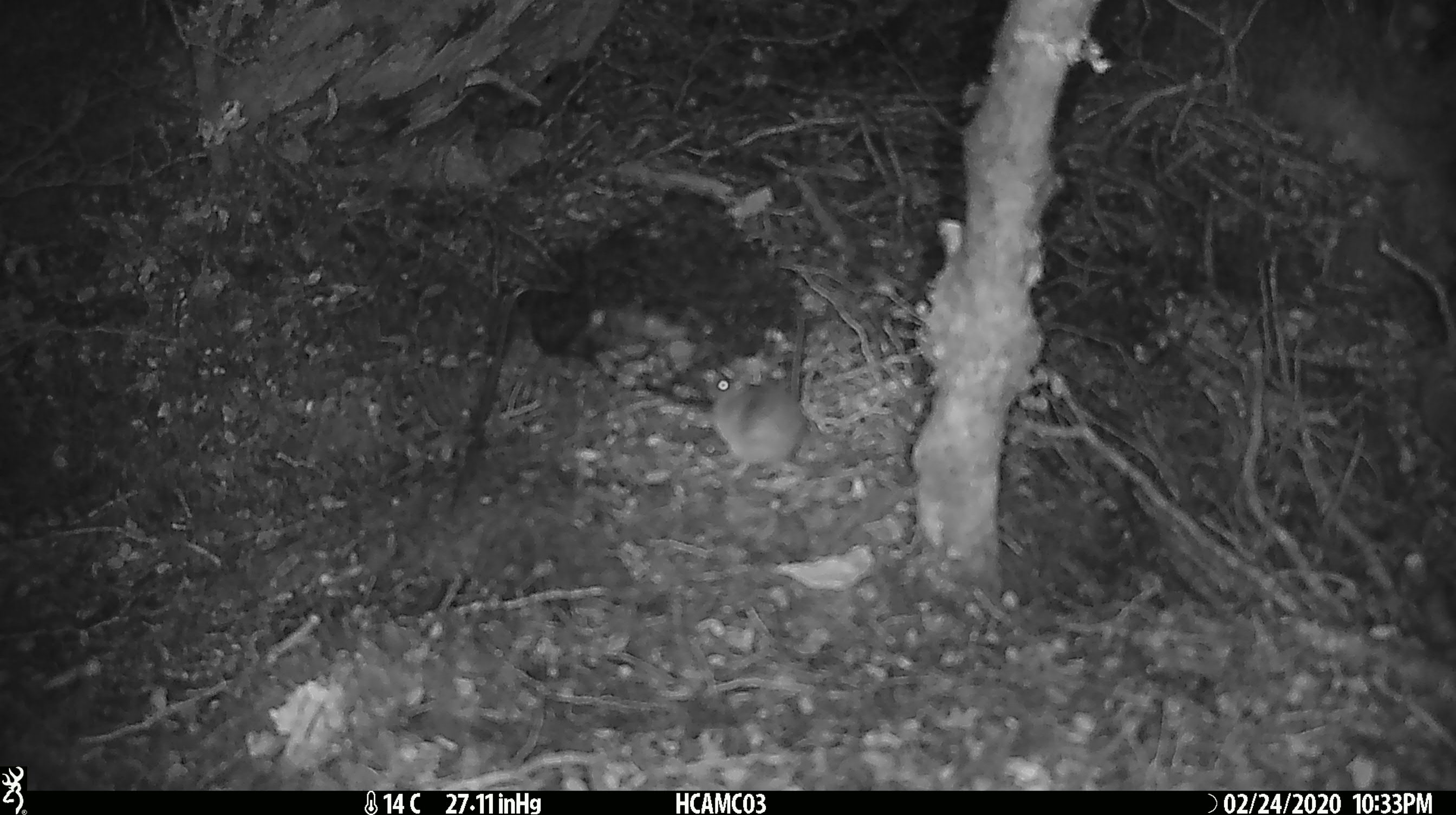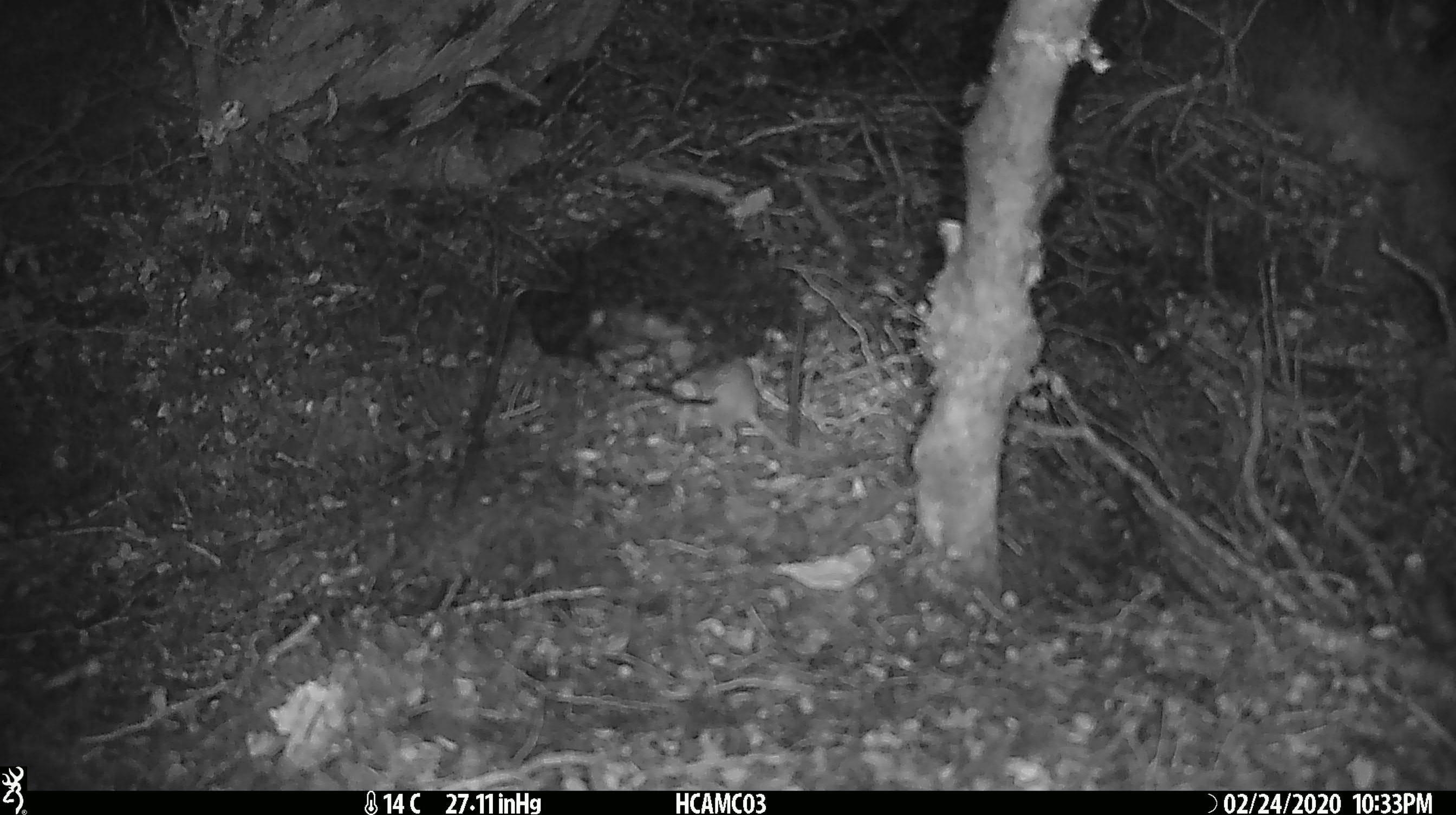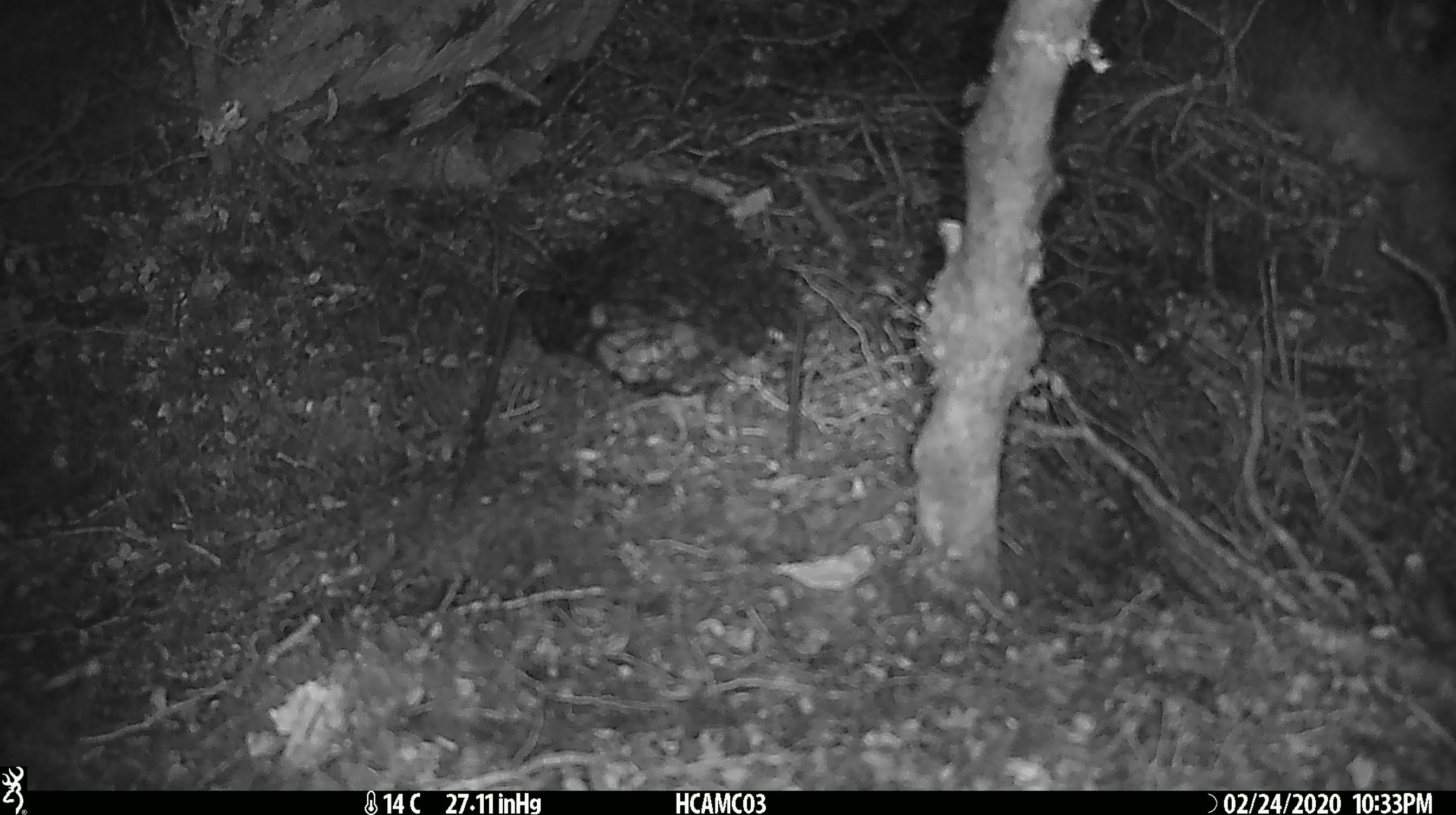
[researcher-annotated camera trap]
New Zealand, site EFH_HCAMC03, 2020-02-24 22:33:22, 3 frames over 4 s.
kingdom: Animalia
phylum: Chordata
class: Mammalia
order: Rodentia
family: Muridae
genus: Mus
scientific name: Mus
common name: mouse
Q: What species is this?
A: Mouse (Mus).